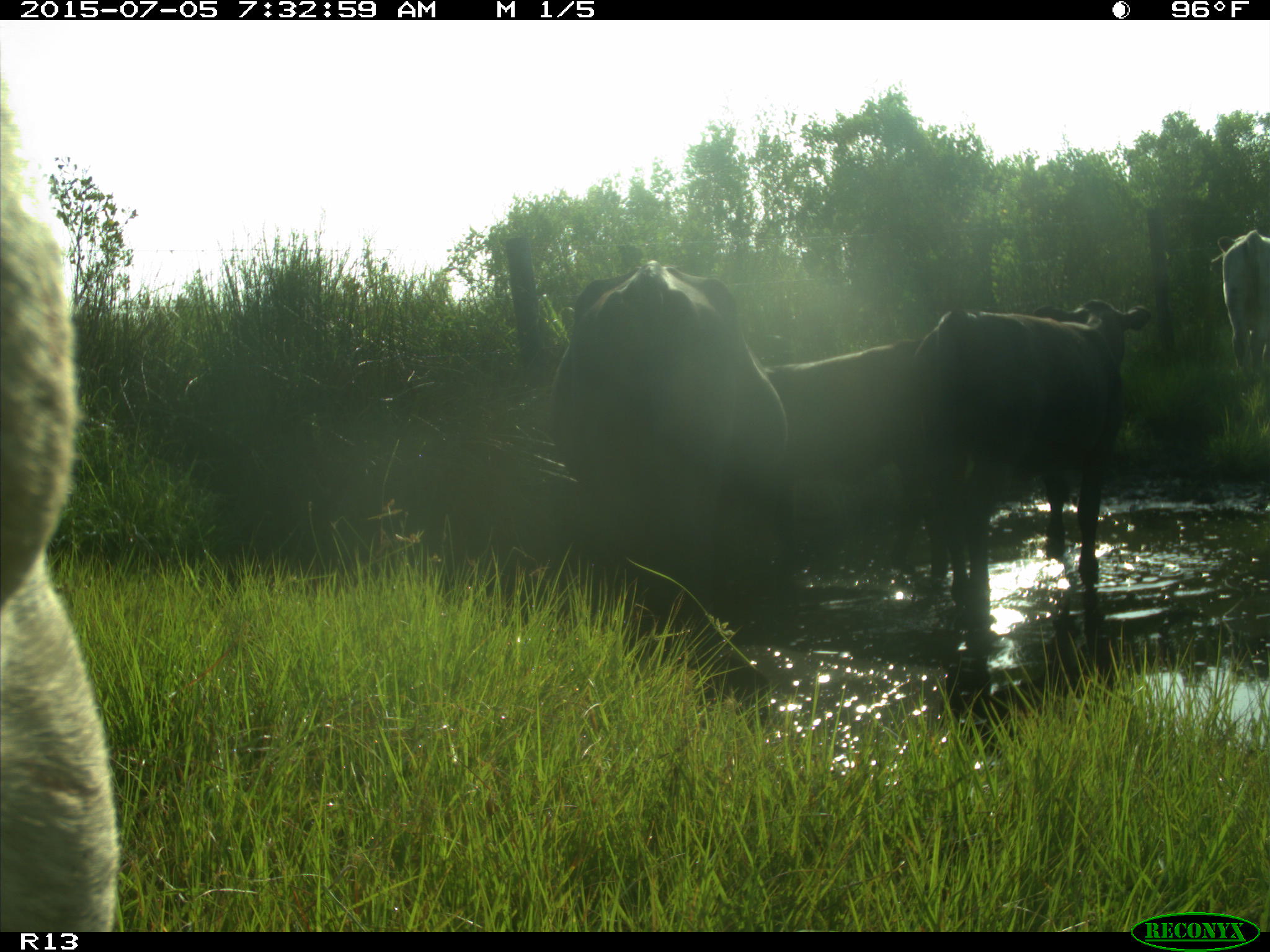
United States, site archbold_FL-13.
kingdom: Animalia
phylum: Chordata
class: Mammalia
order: Artiodactyla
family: Bovidae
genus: Bos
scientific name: Bos taurus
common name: domestic cow